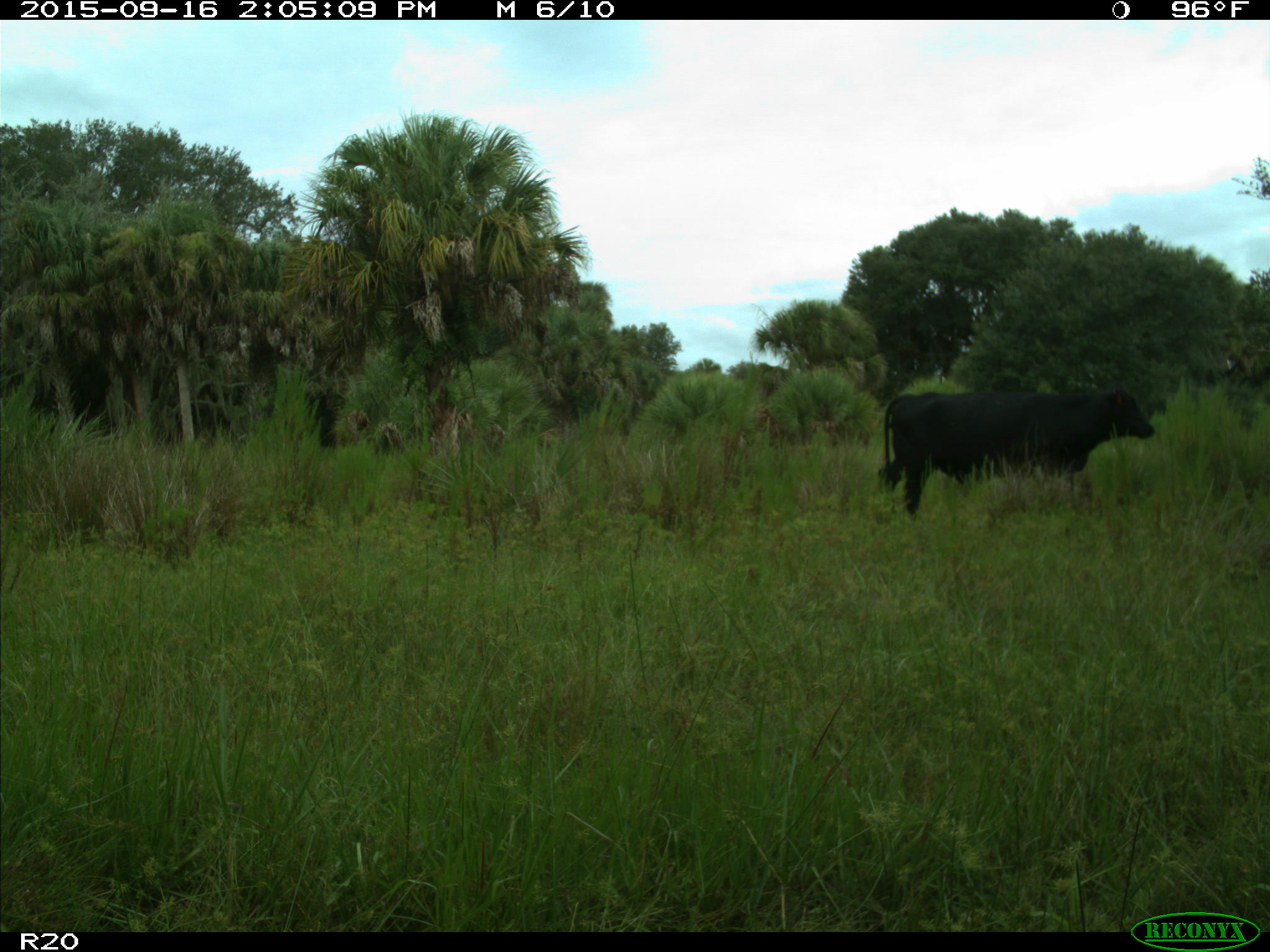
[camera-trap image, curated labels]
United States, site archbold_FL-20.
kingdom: Animalia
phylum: Chordata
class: Mammalia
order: Artiodactyla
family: Bovidae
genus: Bos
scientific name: Bos taurus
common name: domestic cow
Bos taurus (domestic cow).